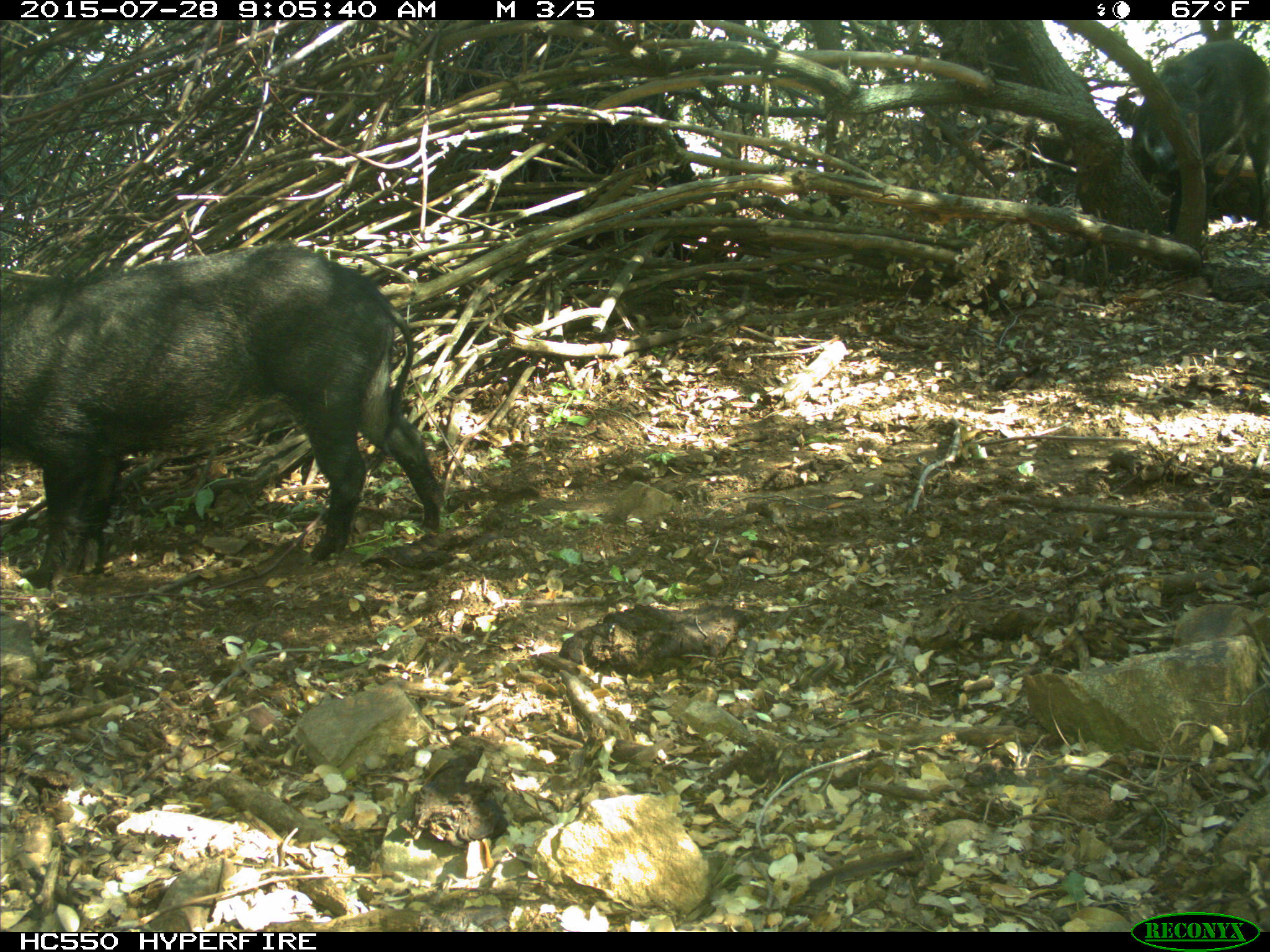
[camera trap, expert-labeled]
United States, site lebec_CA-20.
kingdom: Animalia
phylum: Chordata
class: Mammalia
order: Artiodactyla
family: Suidae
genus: Sus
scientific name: Sus scrofa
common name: wild boar